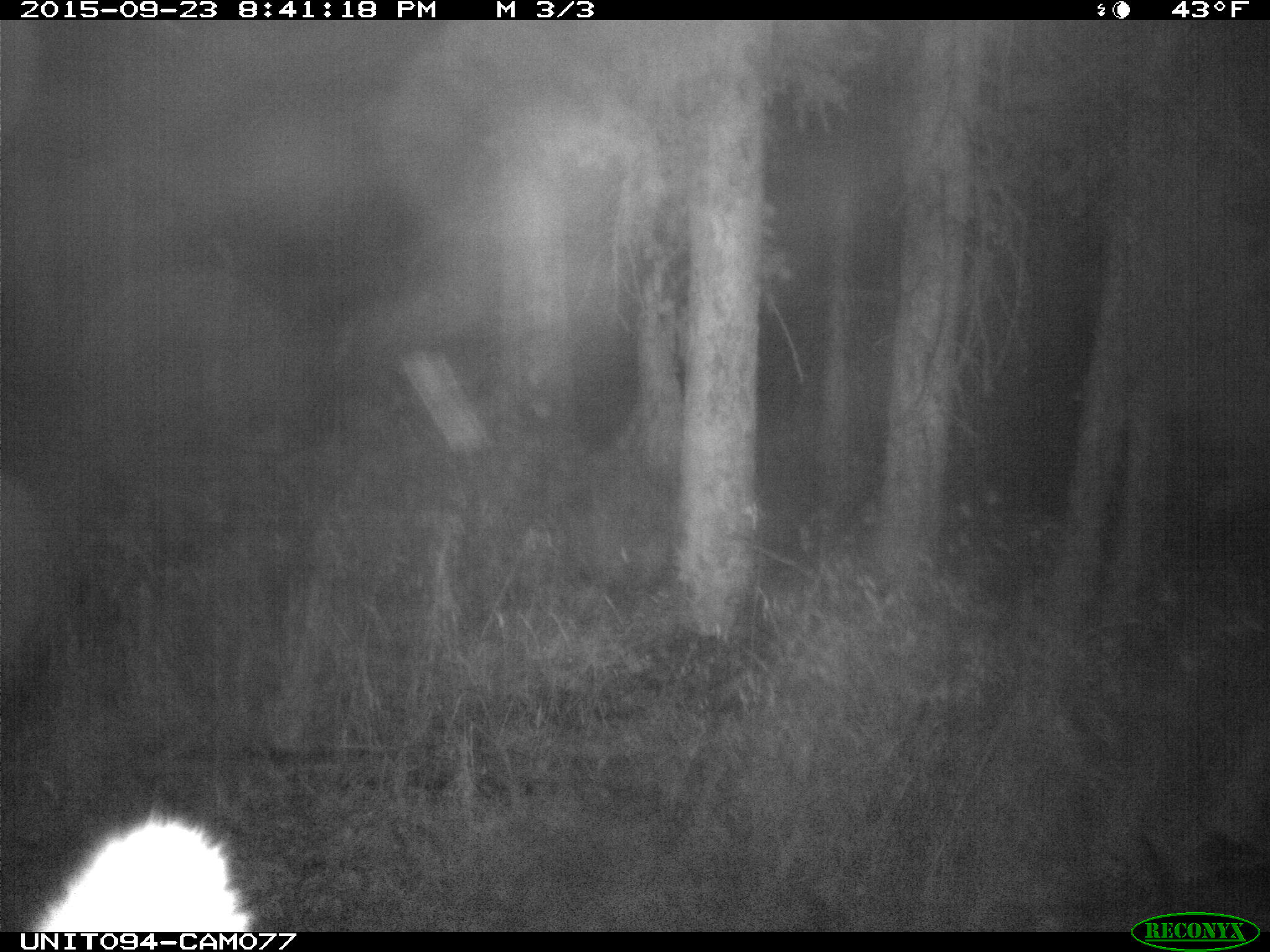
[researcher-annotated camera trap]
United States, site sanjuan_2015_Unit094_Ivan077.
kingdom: Animalia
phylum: Chordata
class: Mammalia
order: Artiodactyla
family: Cervidae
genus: Cervus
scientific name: Cervus elaphus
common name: red deer